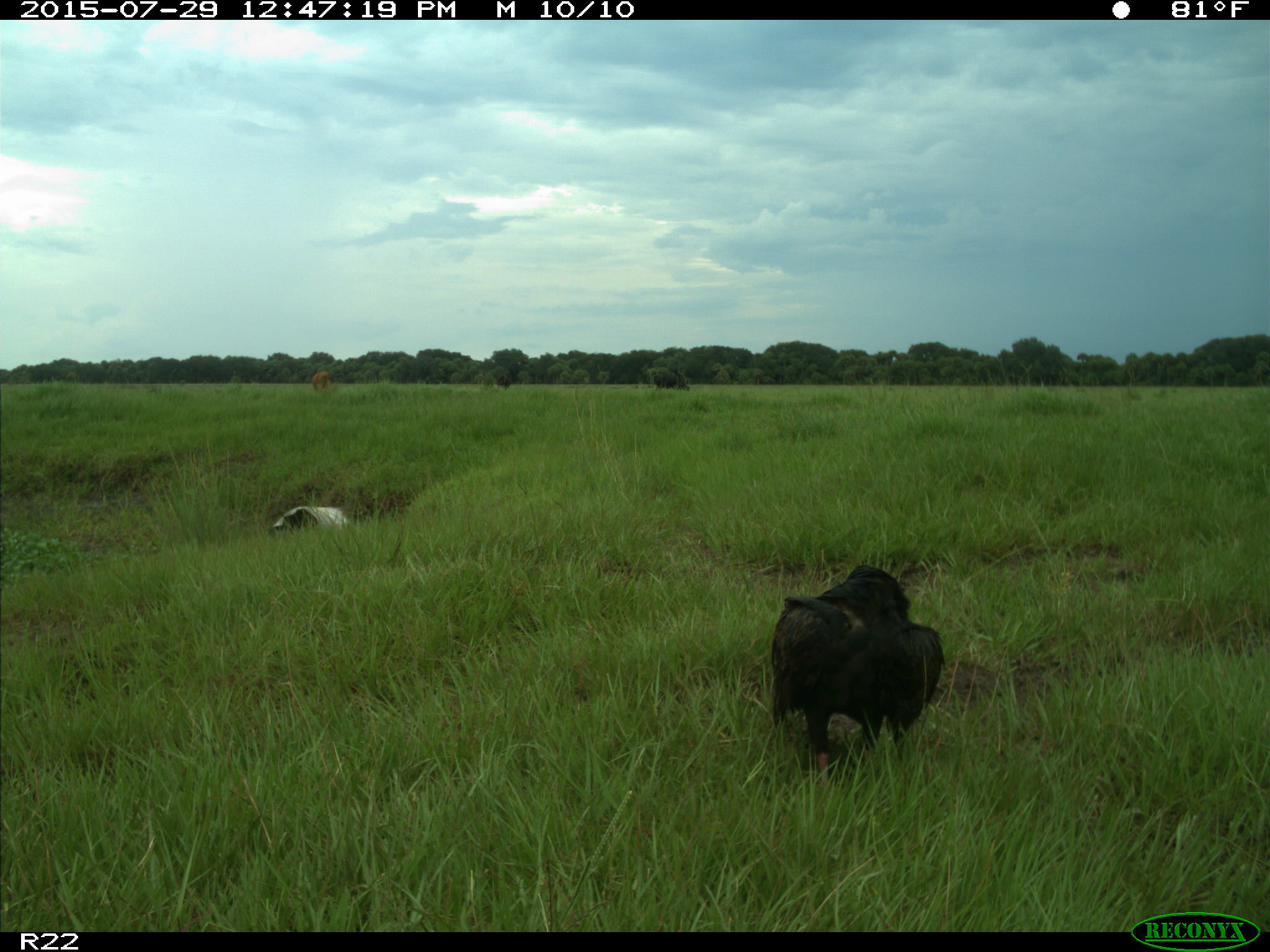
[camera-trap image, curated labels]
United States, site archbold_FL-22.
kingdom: Animalia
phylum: Chordata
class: Mammalia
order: Artiodactyla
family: Bovidae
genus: Bos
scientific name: Bos taurus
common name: domestic cow